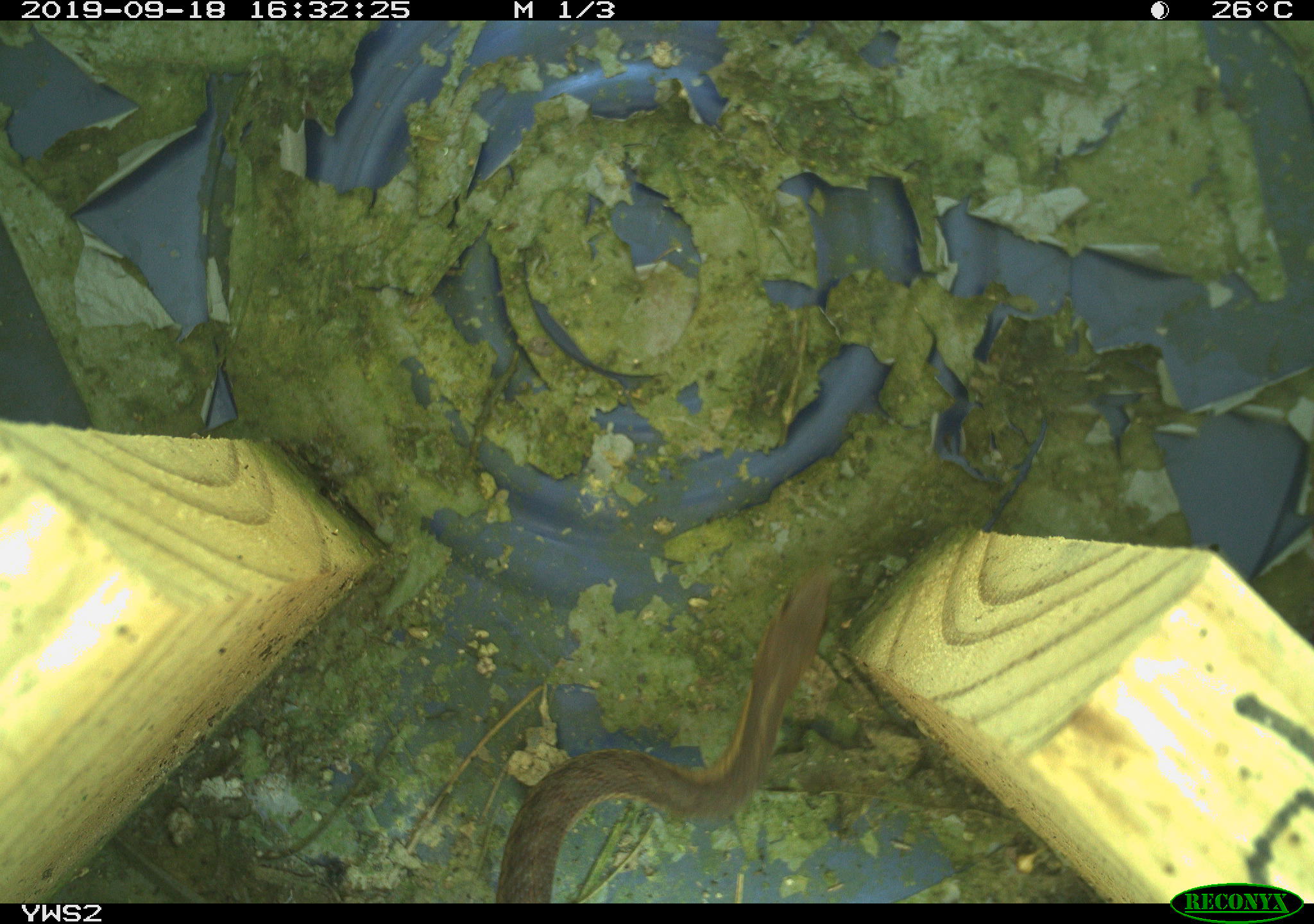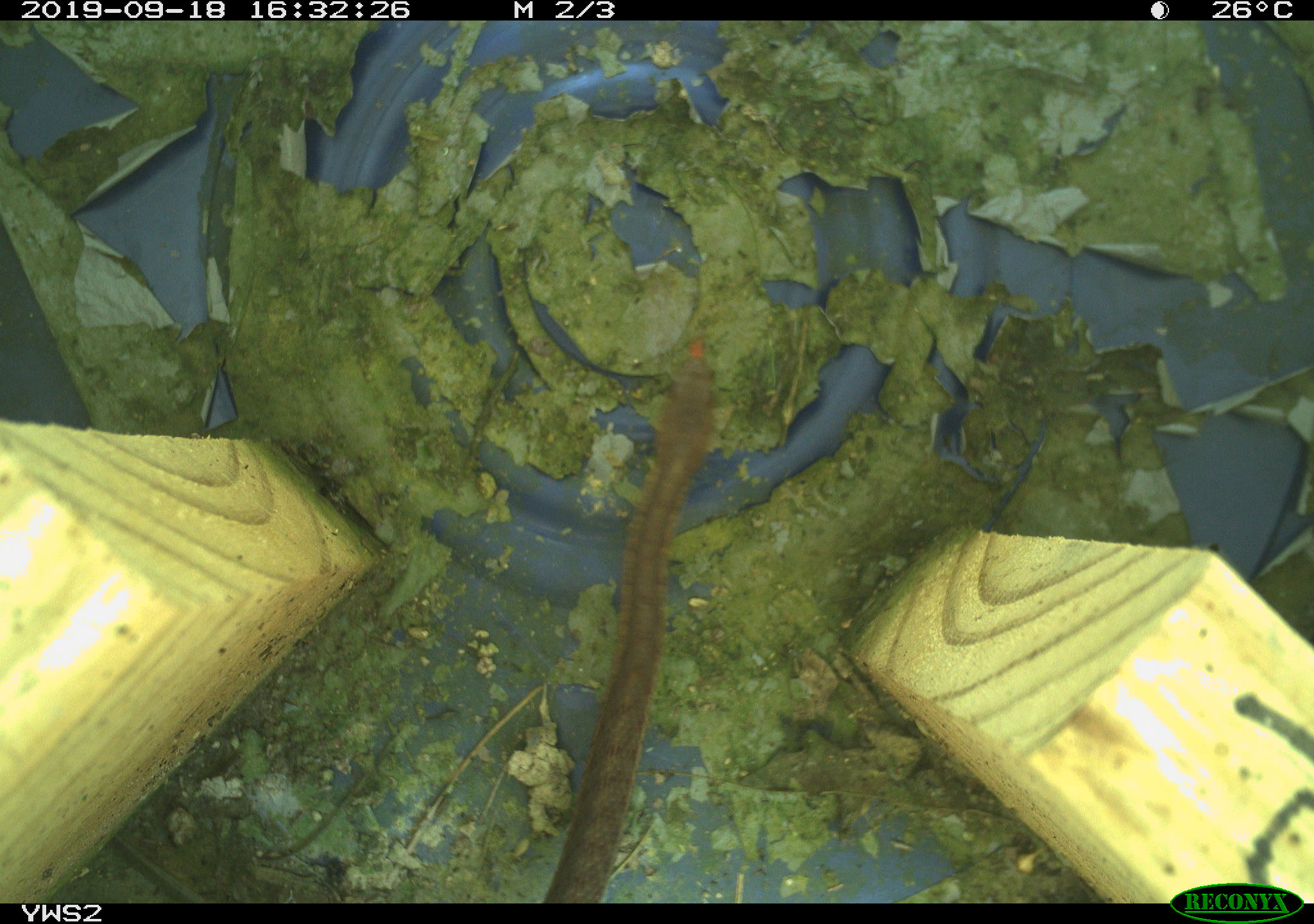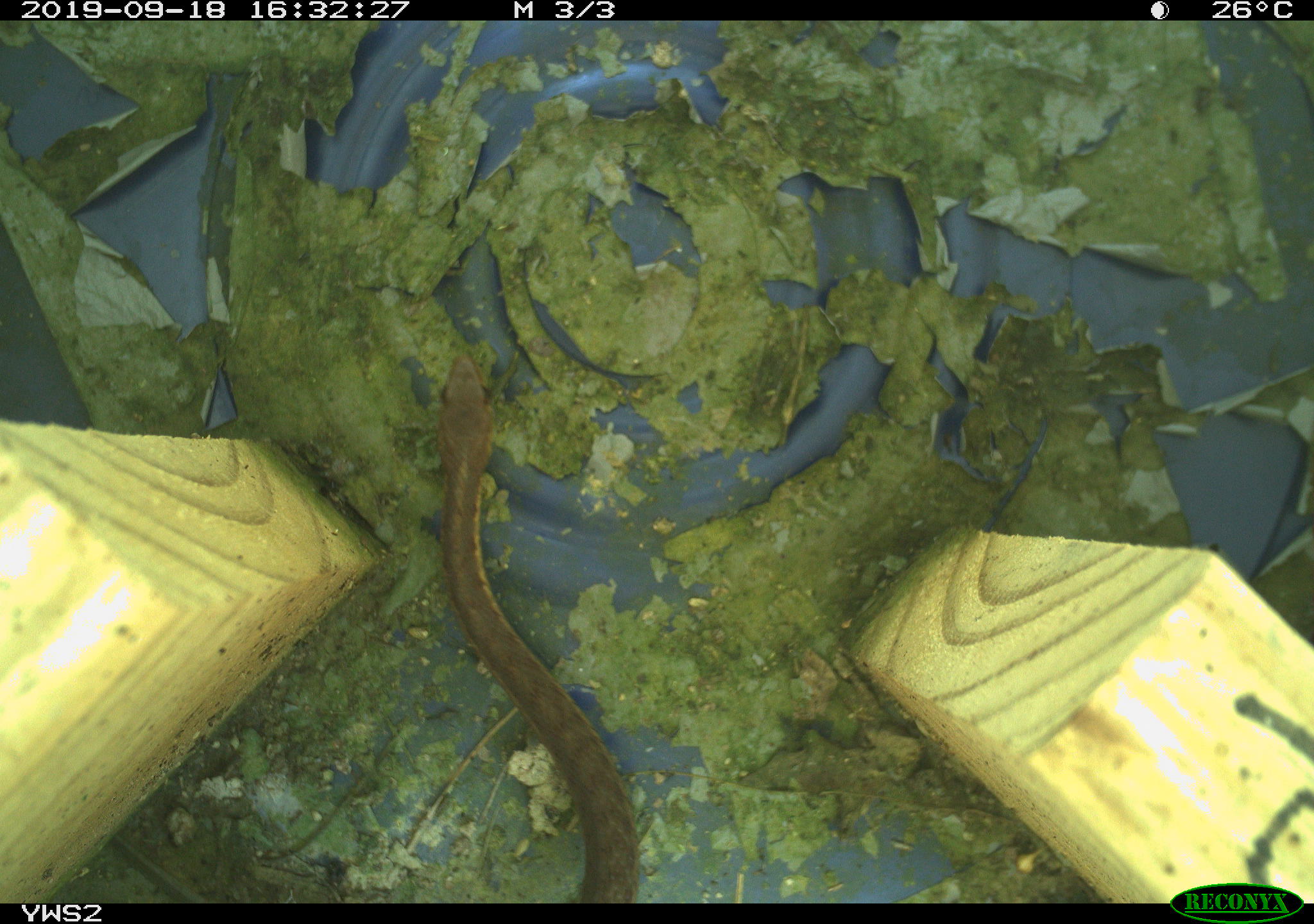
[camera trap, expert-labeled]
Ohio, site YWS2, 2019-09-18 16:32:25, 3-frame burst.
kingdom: Animalia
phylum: Chordata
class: Reptilia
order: Squamata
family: Colubridae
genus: Thamnophis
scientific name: Thamnophis sirtalis sirtalis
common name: eastern gartersnake